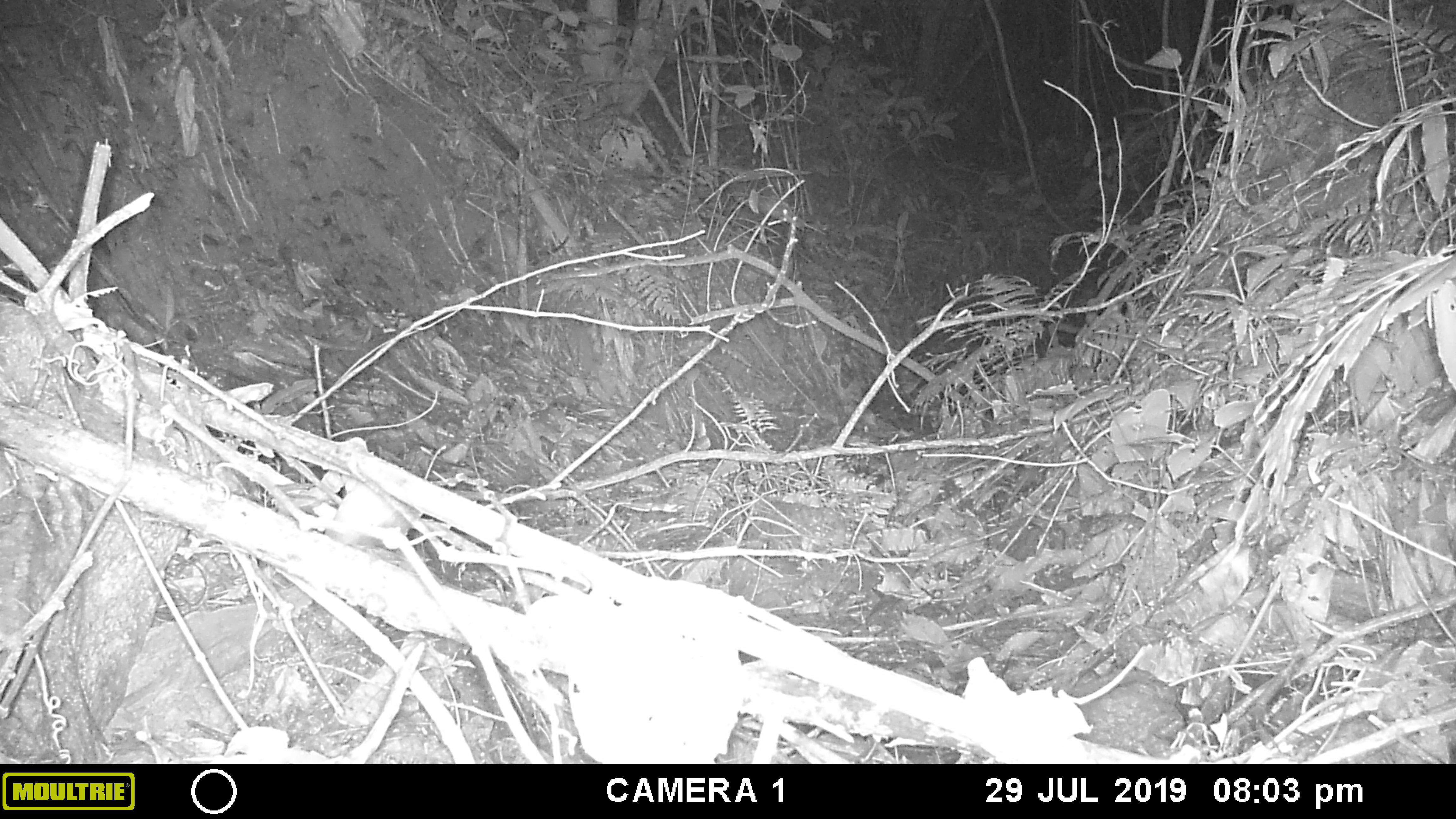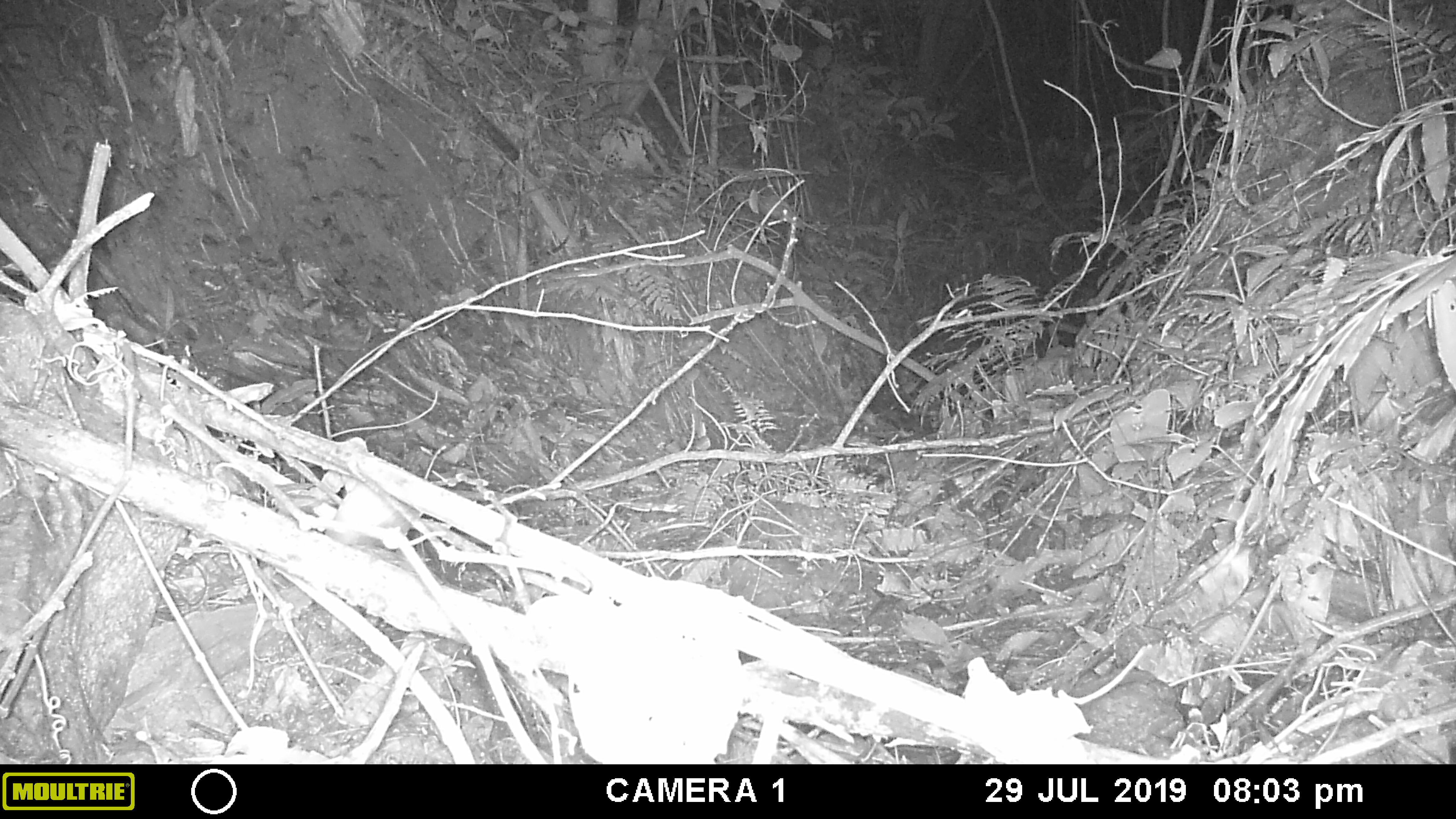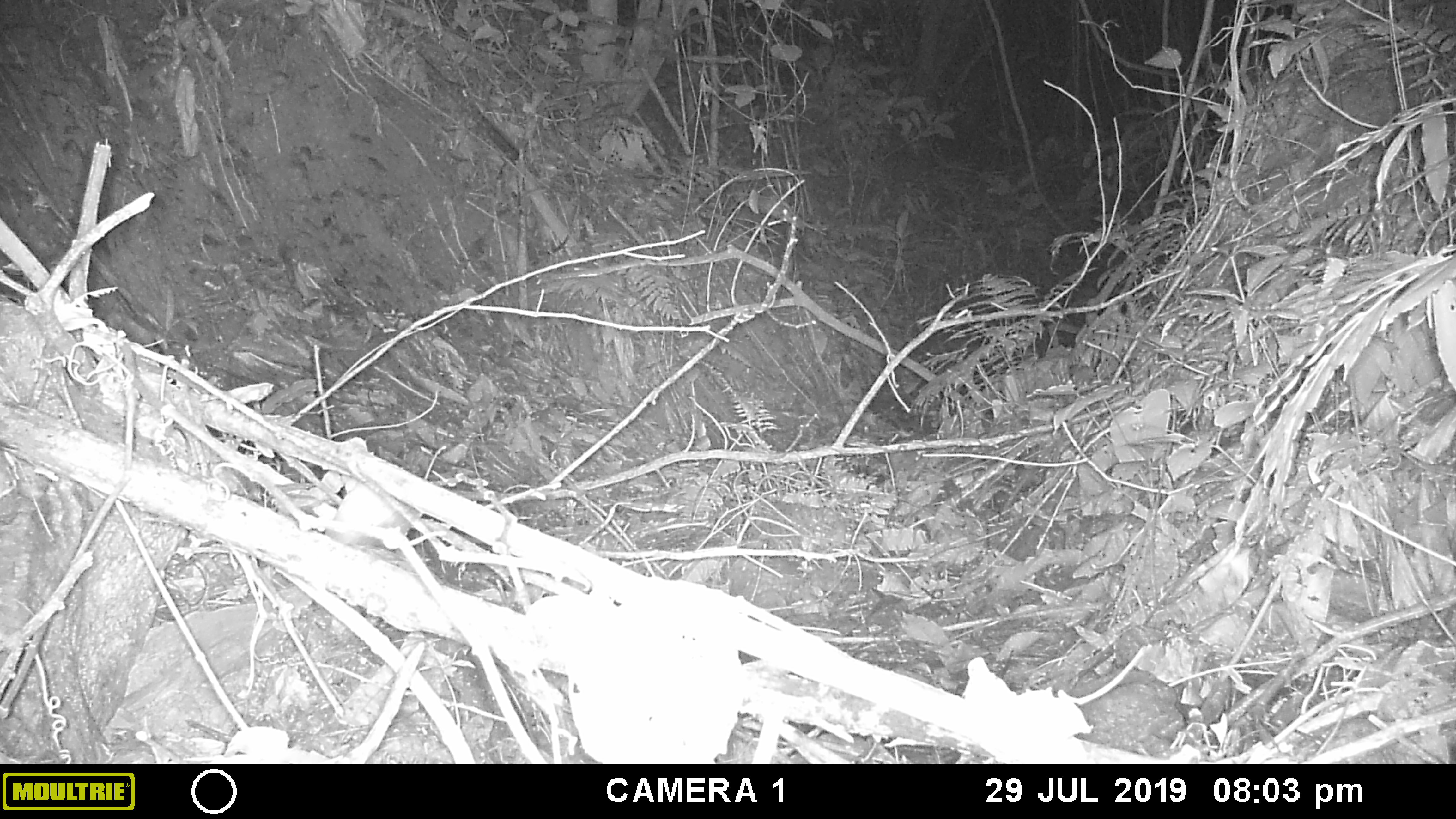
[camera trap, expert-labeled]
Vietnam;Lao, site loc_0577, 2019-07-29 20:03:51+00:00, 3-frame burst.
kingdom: Animalia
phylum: Chordata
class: Mammalia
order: Rodentia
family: Muridae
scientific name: Muridae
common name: old-world mice and rats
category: unidentified murid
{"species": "unidentified murid (old-world mice and rats) (Muridae)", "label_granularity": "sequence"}